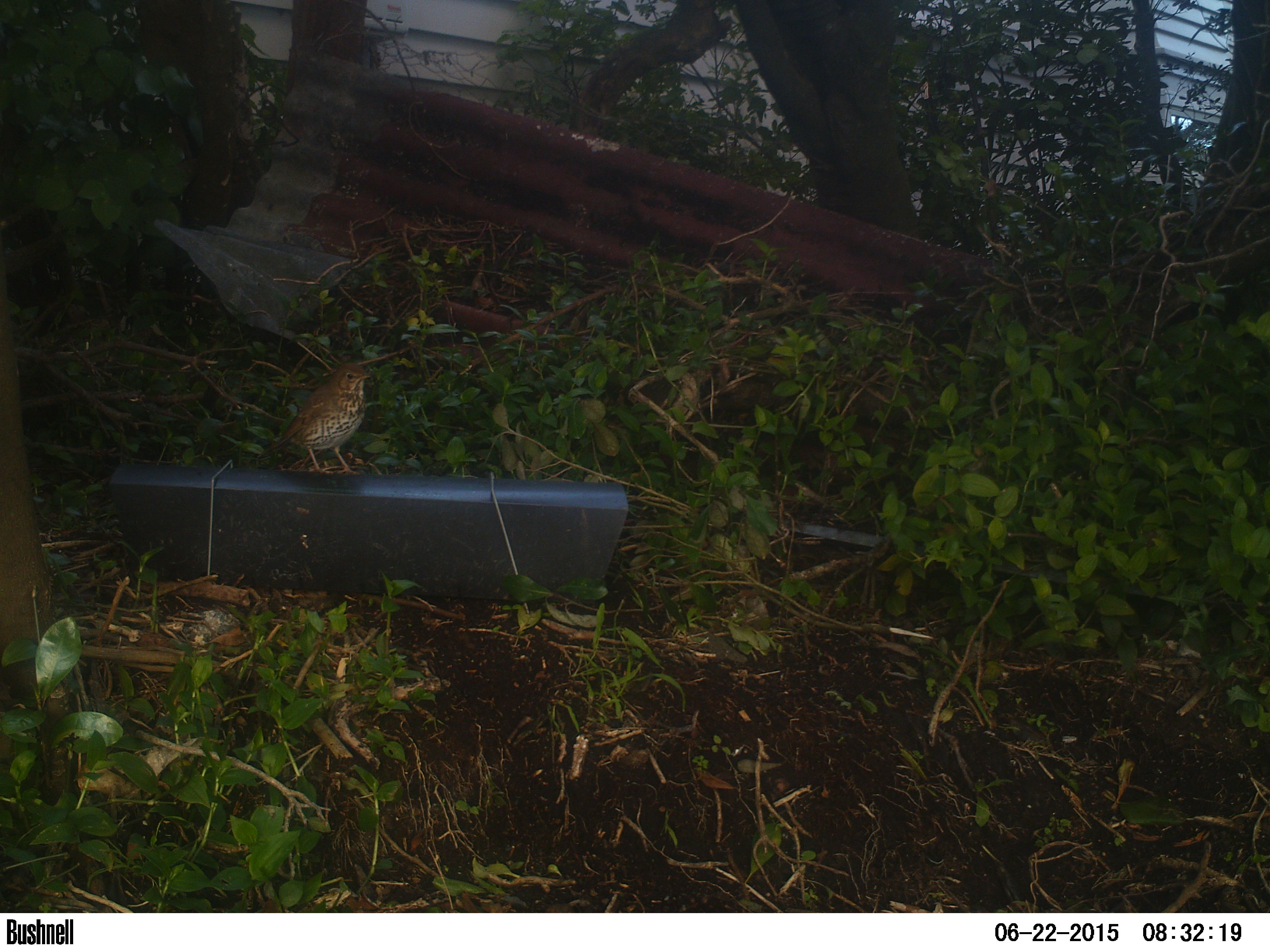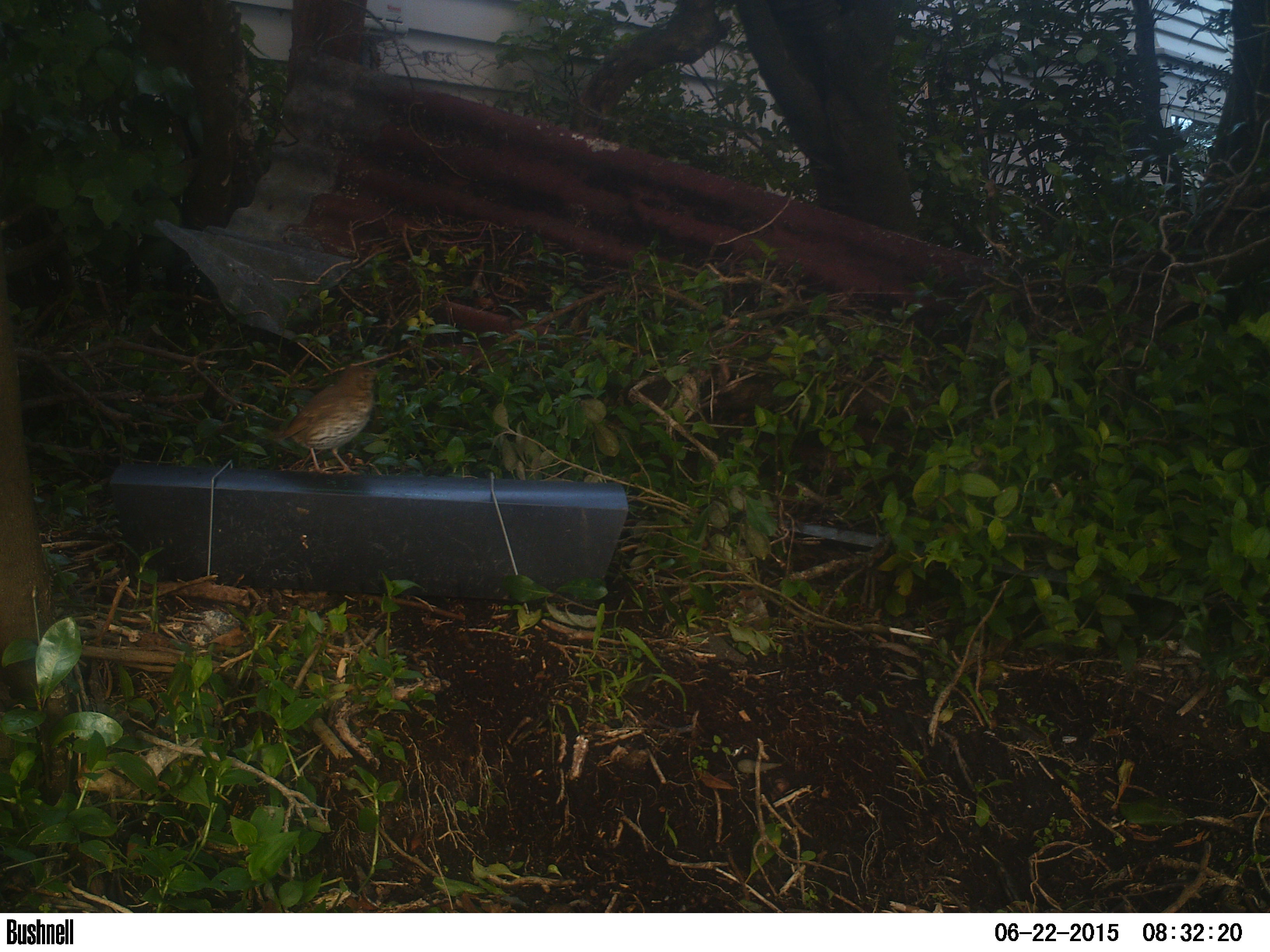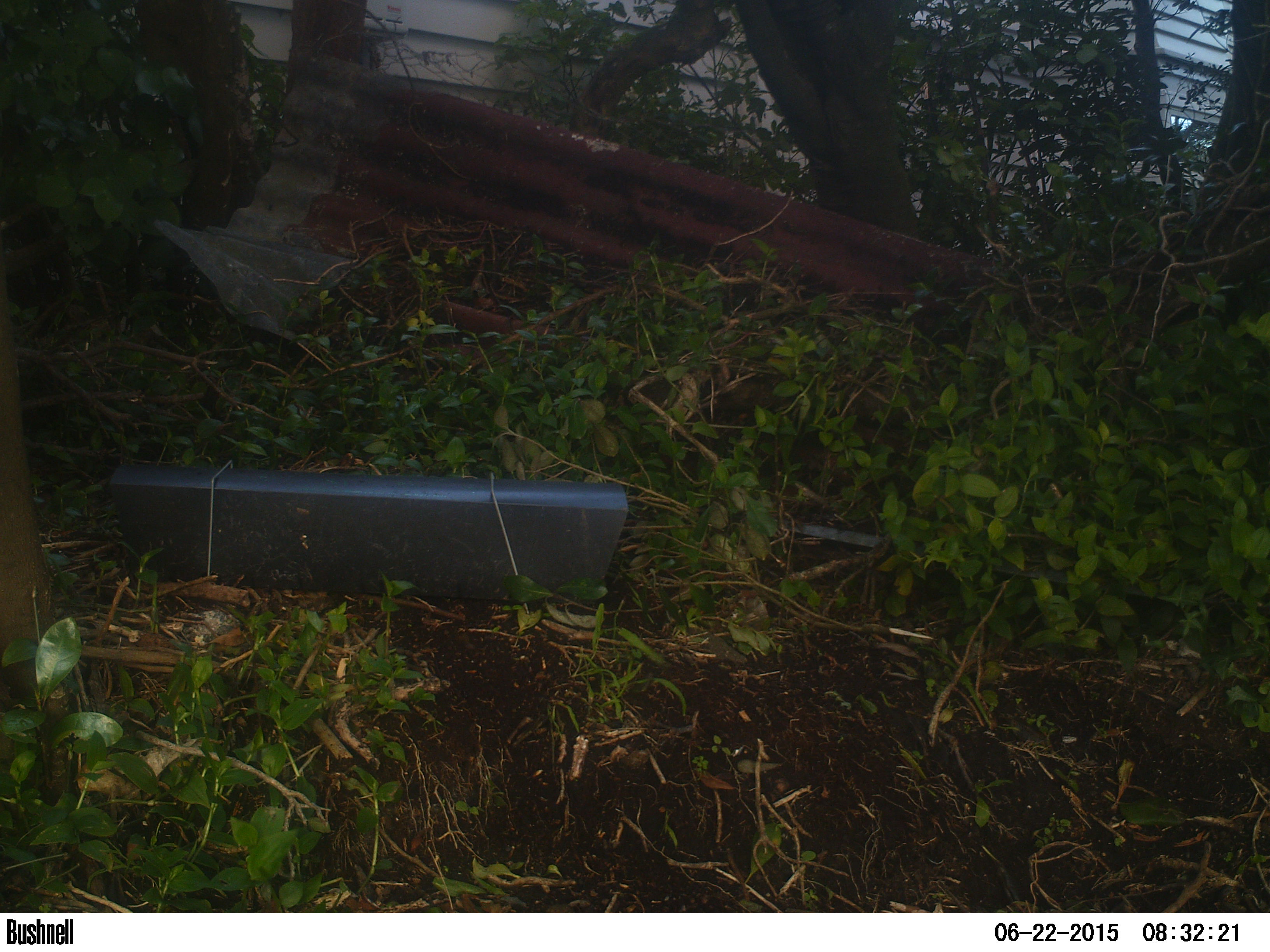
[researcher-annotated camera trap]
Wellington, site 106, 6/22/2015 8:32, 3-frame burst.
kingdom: Animalia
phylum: Chordata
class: Aves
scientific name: Aves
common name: bird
Bird (Aves).